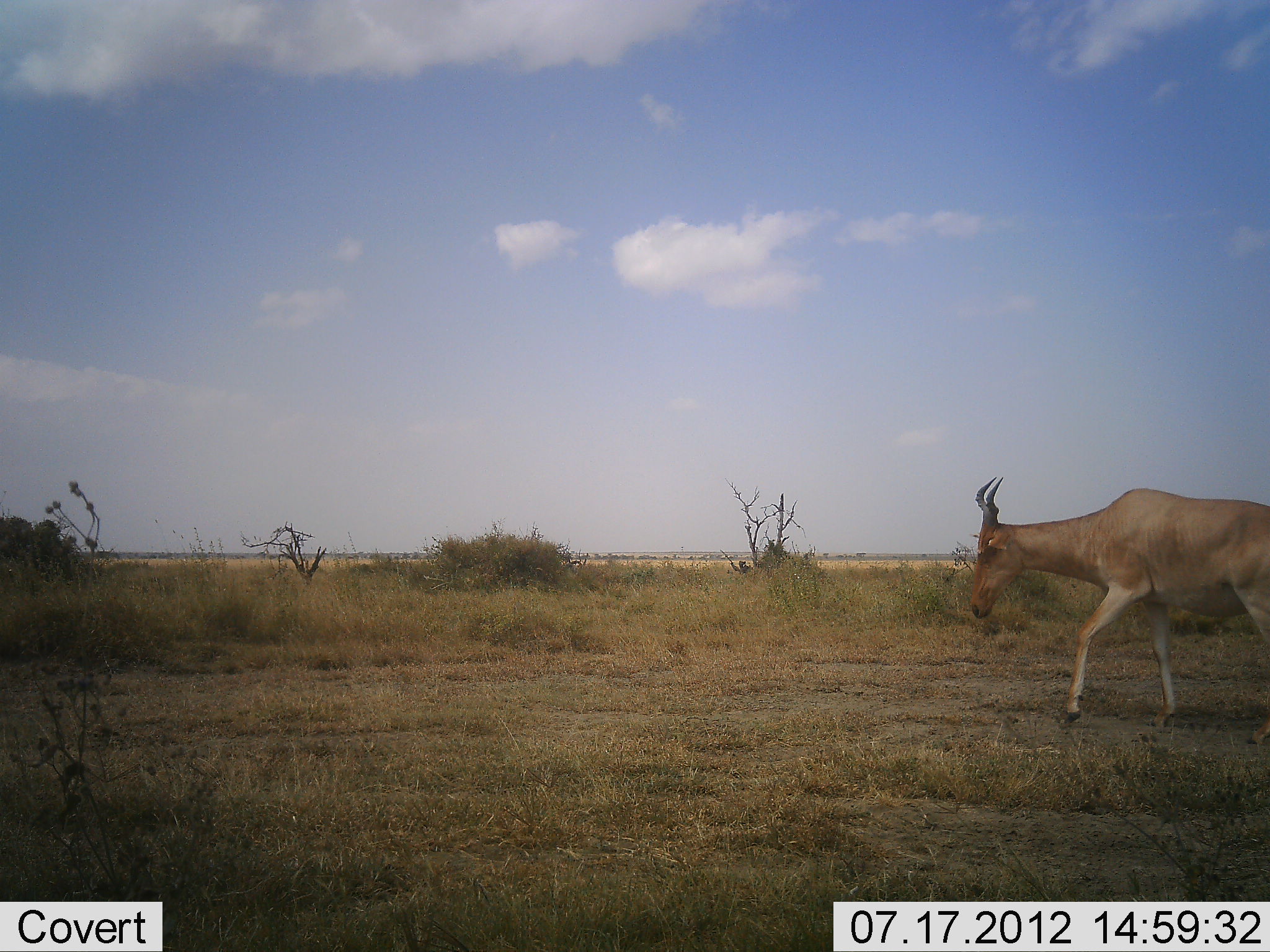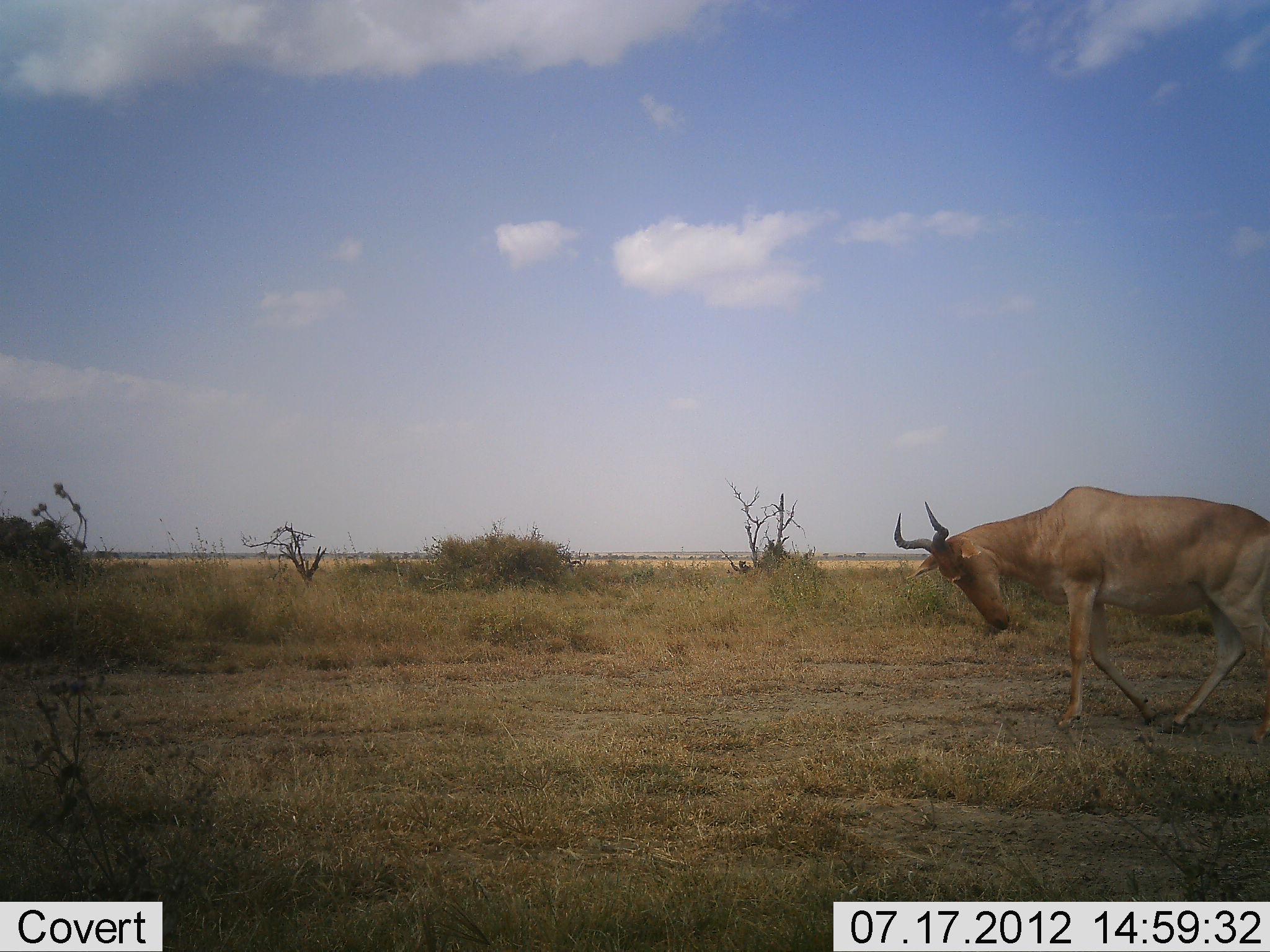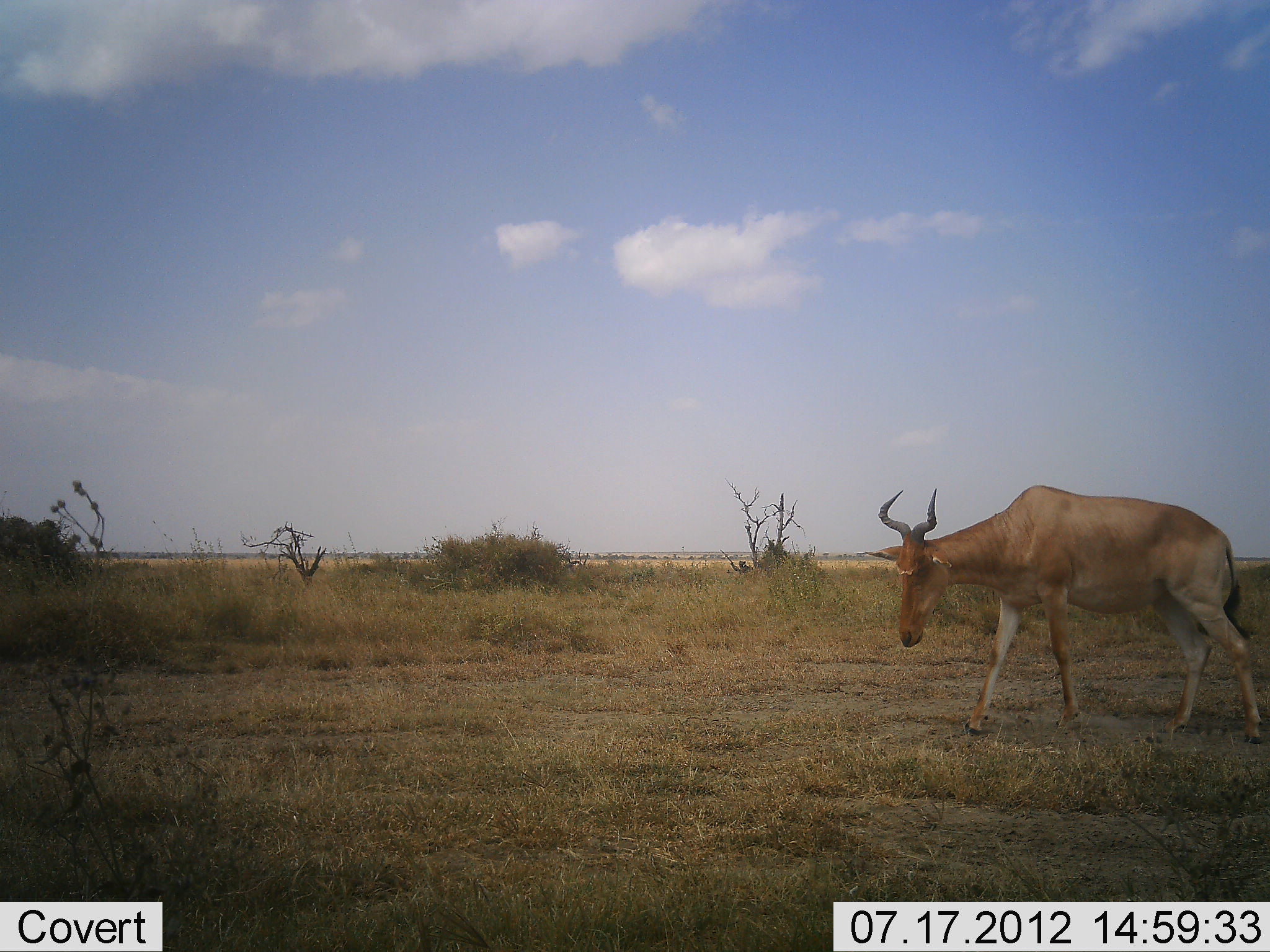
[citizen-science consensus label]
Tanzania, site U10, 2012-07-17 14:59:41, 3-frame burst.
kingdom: Animalia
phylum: Chordata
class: Mammalia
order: Artiodactyla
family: Bovidae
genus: Alcelaphus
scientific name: Alcelaphus buselaphus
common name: hartebeest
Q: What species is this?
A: Hartebeest (Alcelaphus buselaphus).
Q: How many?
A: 1.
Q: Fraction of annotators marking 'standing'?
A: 0%.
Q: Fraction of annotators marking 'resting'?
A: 0%.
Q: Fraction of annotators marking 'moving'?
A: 100%.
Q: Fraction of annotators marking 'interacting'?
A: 0%.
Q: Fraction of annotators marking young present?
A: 0%.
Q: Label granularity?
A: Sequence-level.